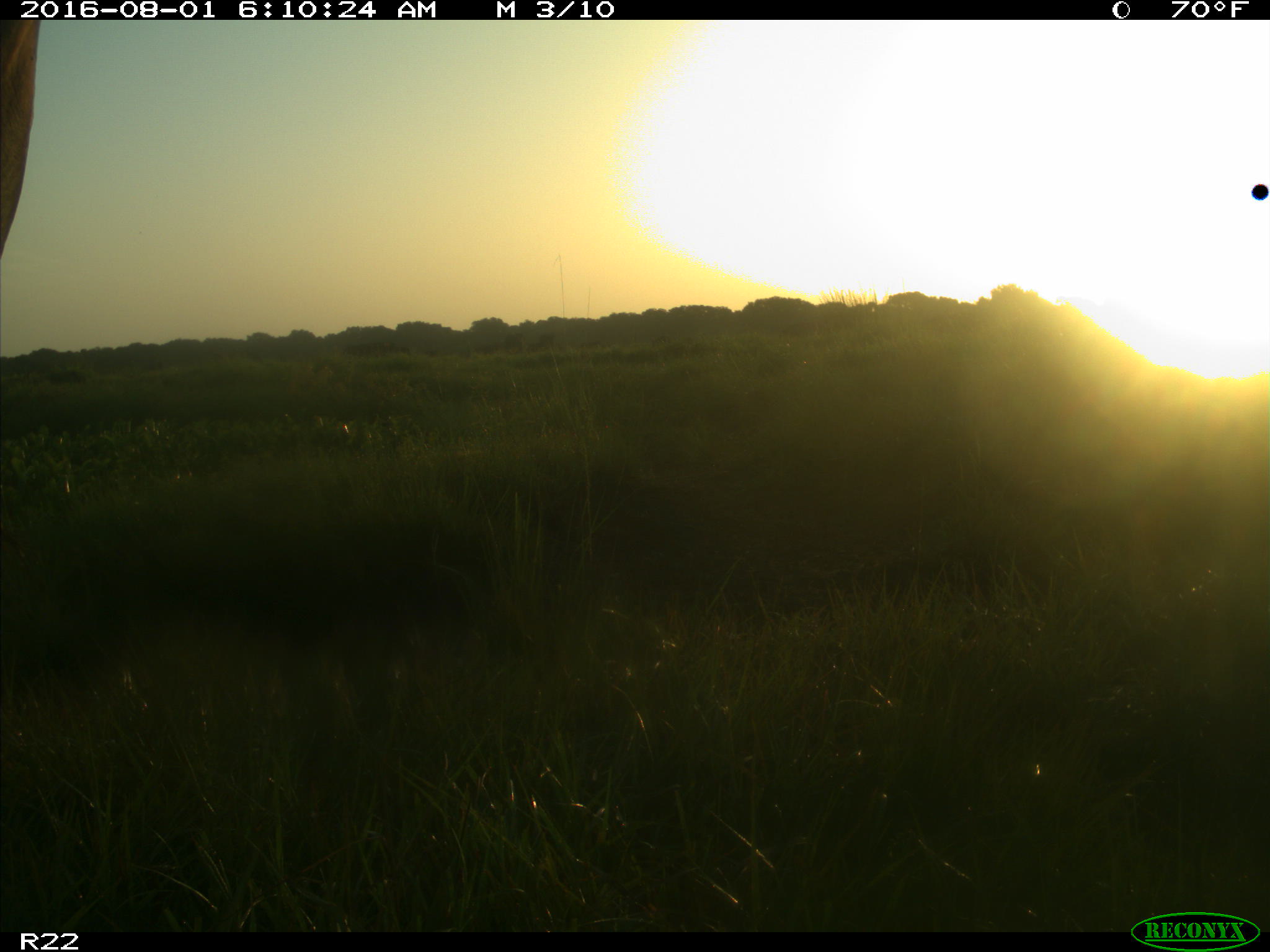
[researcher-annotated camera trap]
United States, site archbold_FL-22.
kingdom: Animalia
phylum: Chordata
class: Mammalia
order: Artiodactyla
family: Bovidae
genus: Bos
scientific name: Bos taurus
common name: domestic cow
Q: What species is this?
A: Bos taurus (domestic cow).